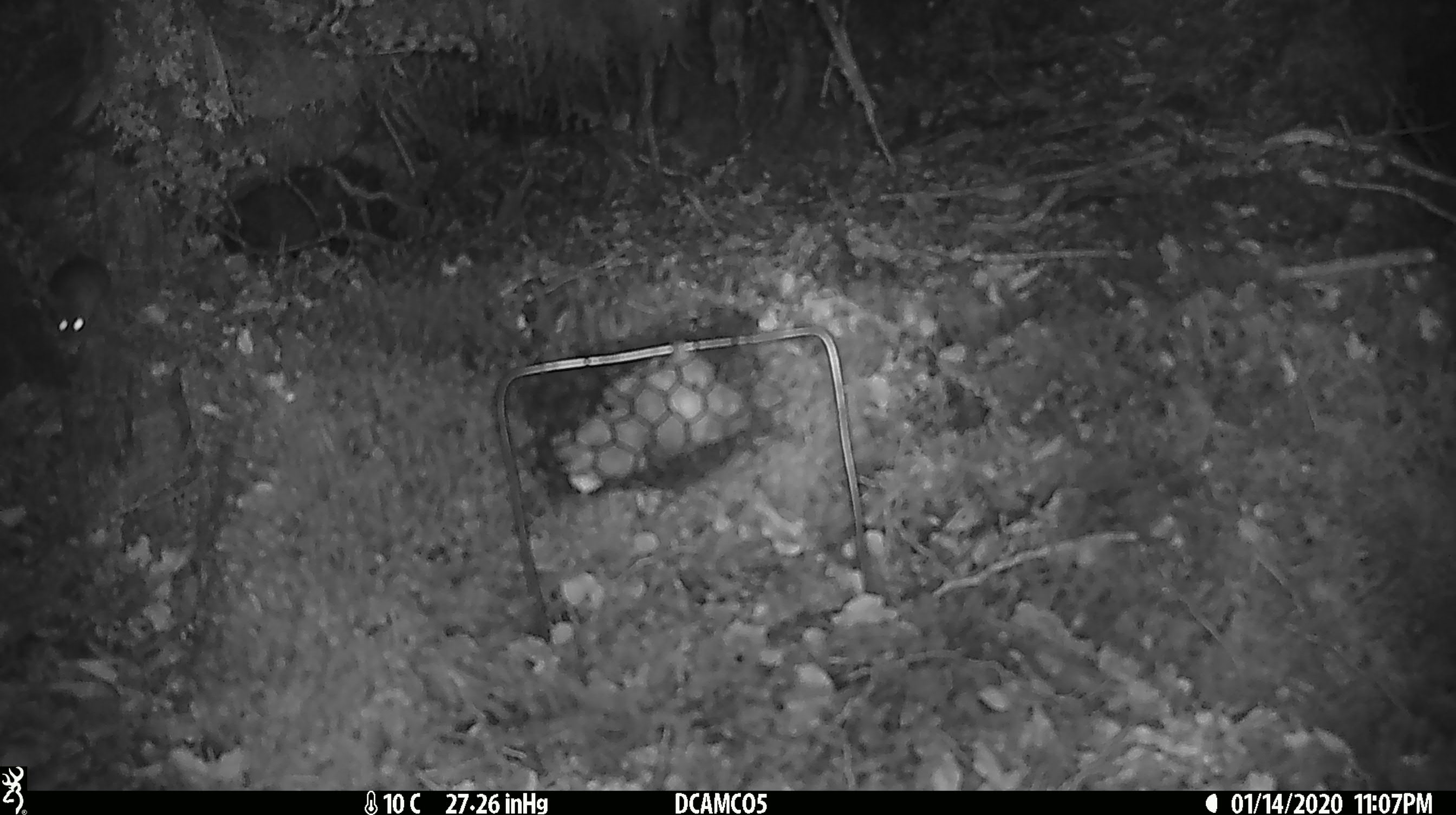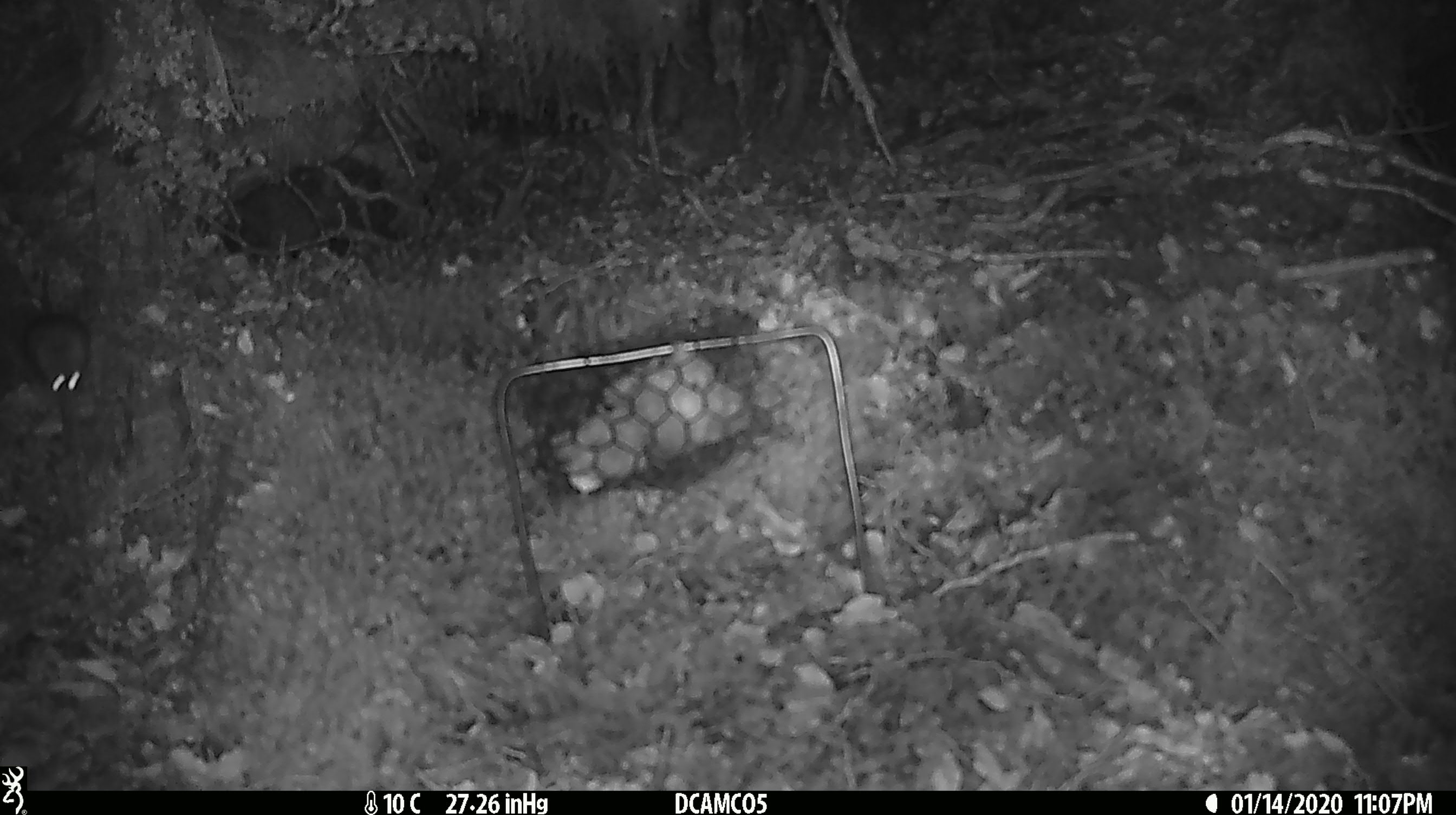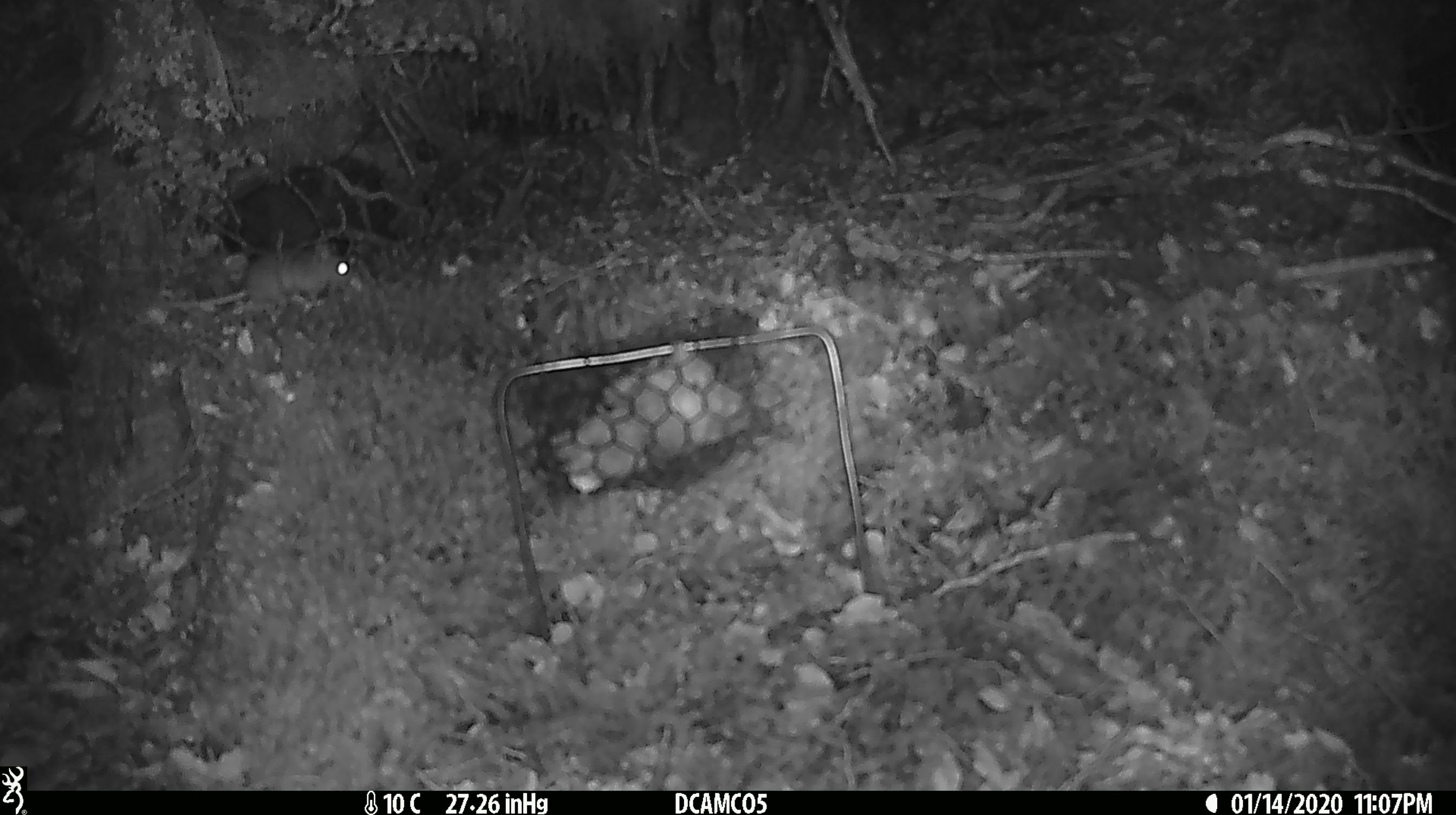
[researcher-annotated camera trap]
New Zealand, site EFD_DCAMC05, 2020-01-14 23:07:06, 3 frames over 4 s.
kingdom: Animalia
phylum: Chordata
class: Mammalia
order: Rodentia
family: Muridae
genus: Mus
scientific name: Mus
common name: mouse